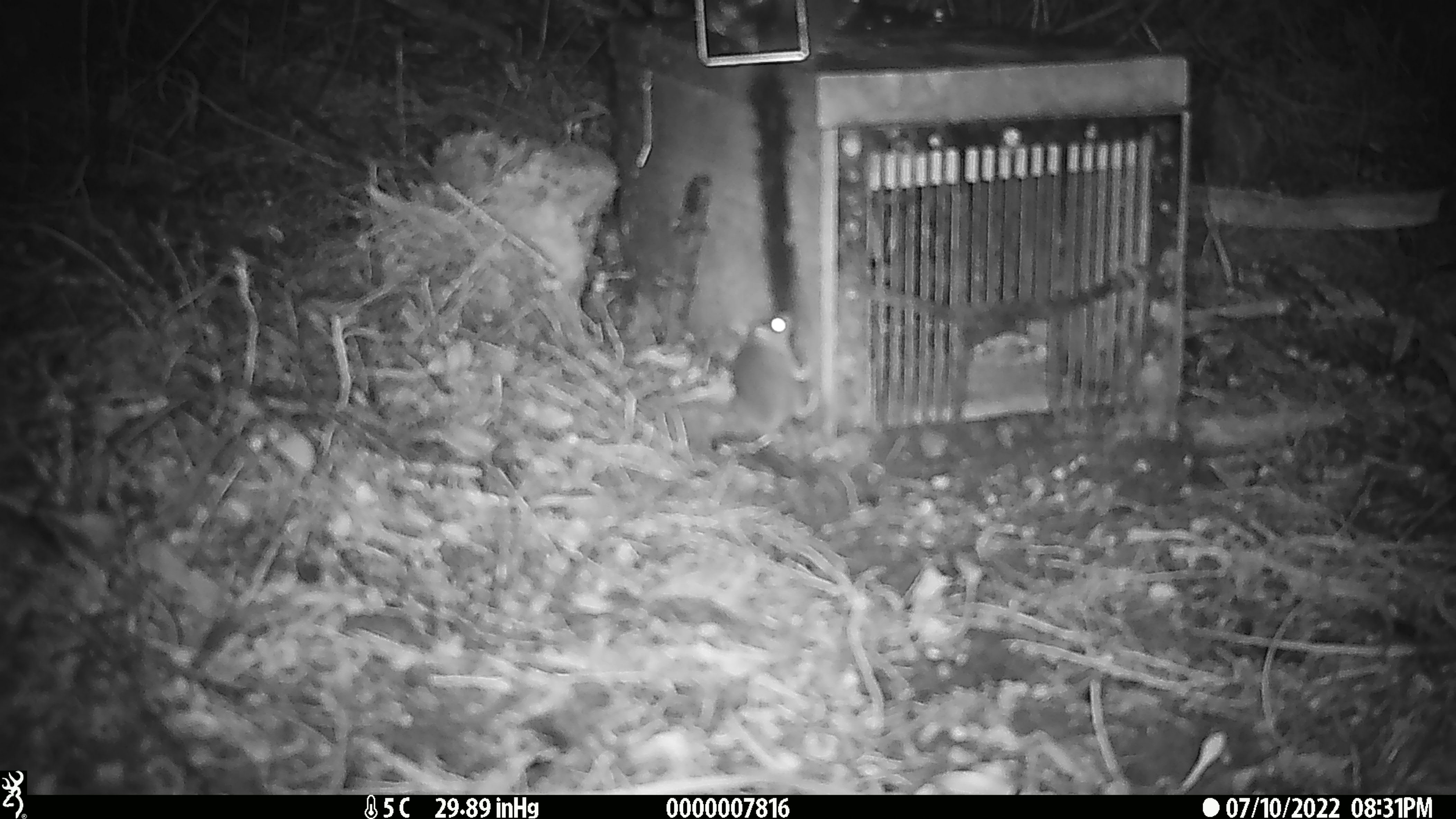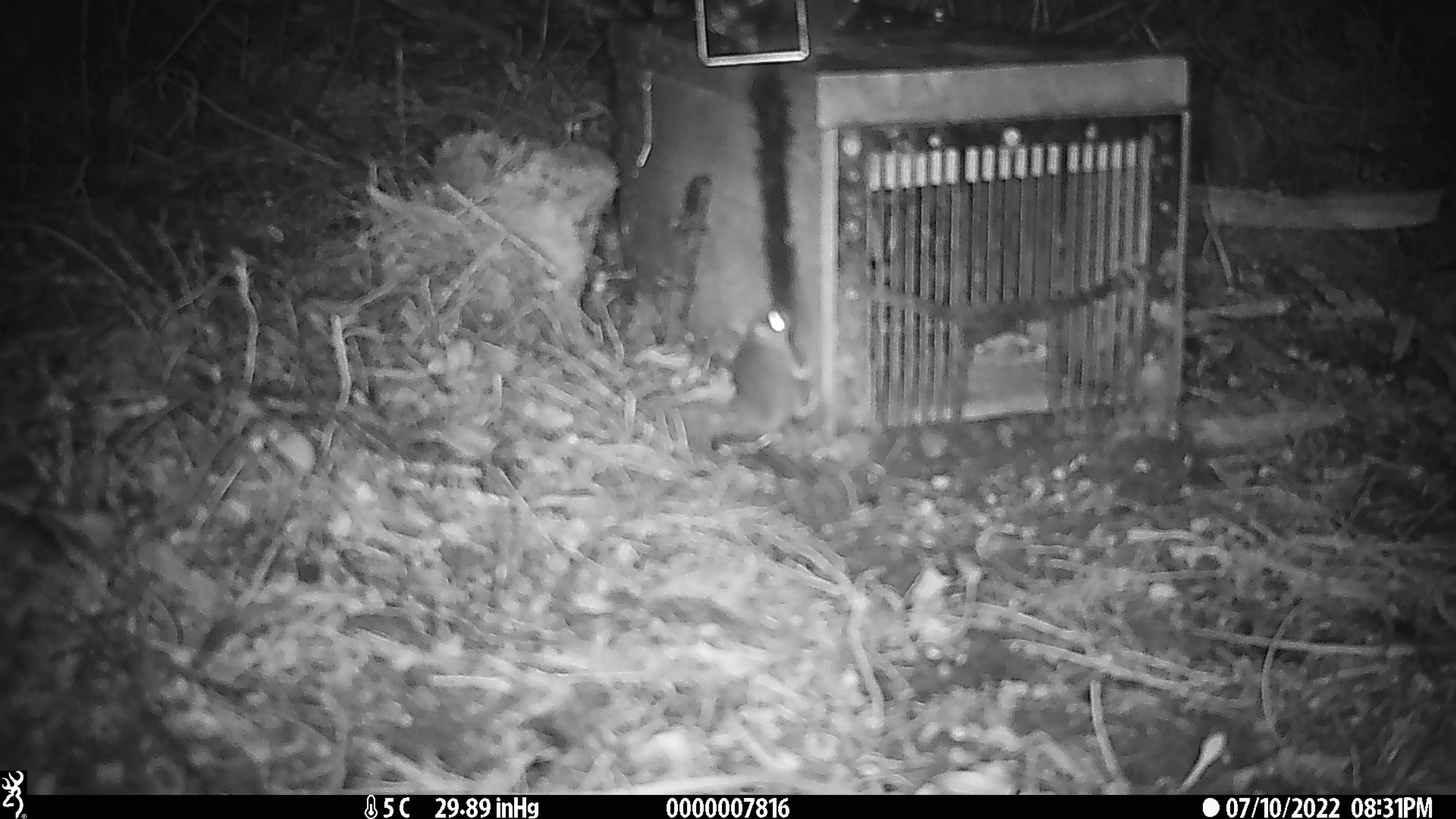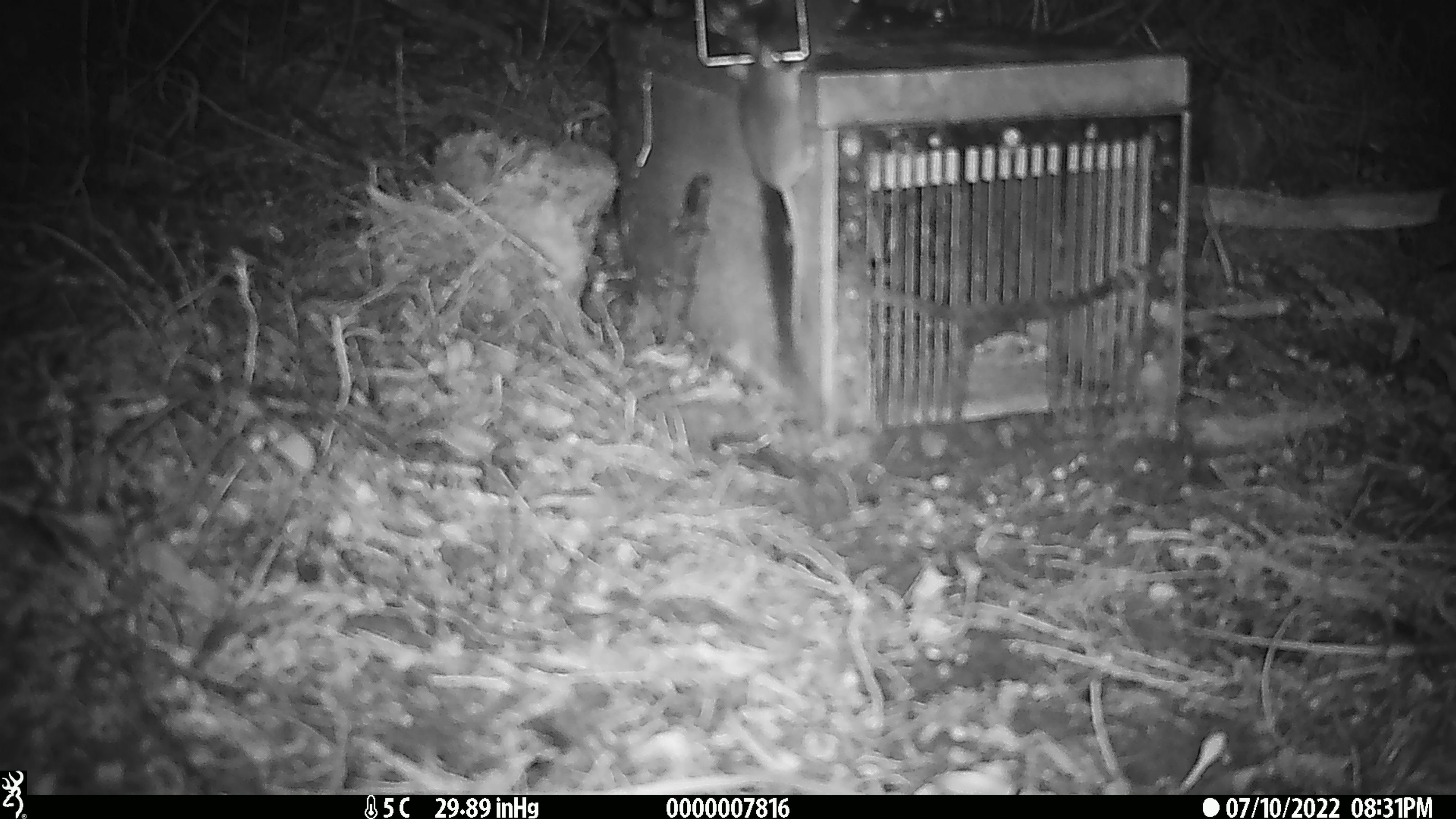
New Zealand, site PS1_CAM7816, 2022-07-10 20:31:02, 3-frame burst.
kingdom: Animalia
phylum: Chordata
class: Mammalia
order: Rodentia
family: Muridae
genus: Mus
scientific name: Mus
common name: mouse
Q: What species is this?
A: Mouse (Mus).